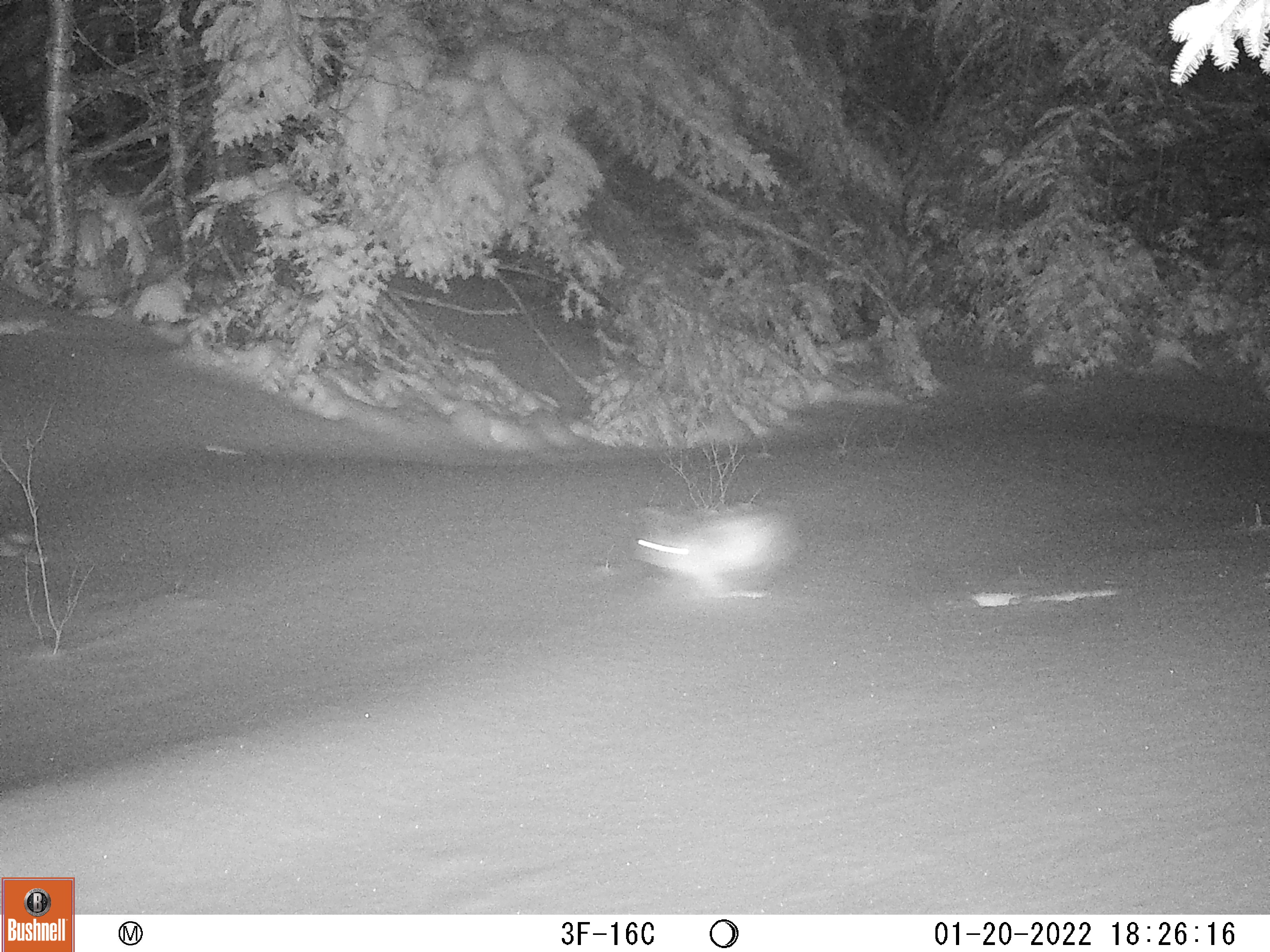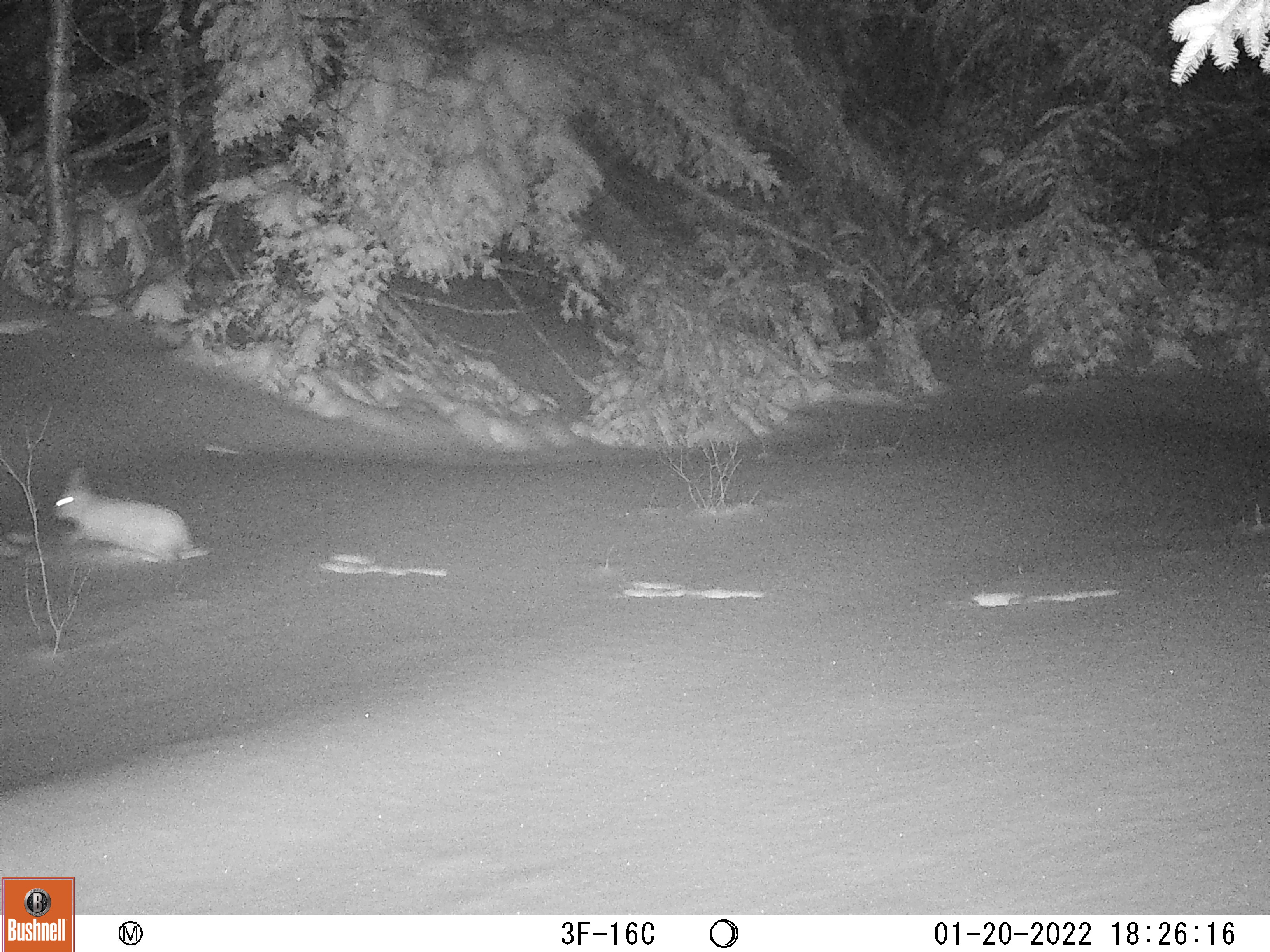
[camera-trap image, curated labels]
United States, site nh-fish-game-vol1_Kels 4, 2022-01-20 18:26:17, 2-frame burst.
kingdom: Animalia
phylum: Chordata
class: Mammalia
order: Lagomorpha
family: Leporidae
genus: Lepus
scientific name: Lepus americanus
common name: snowshoe hare